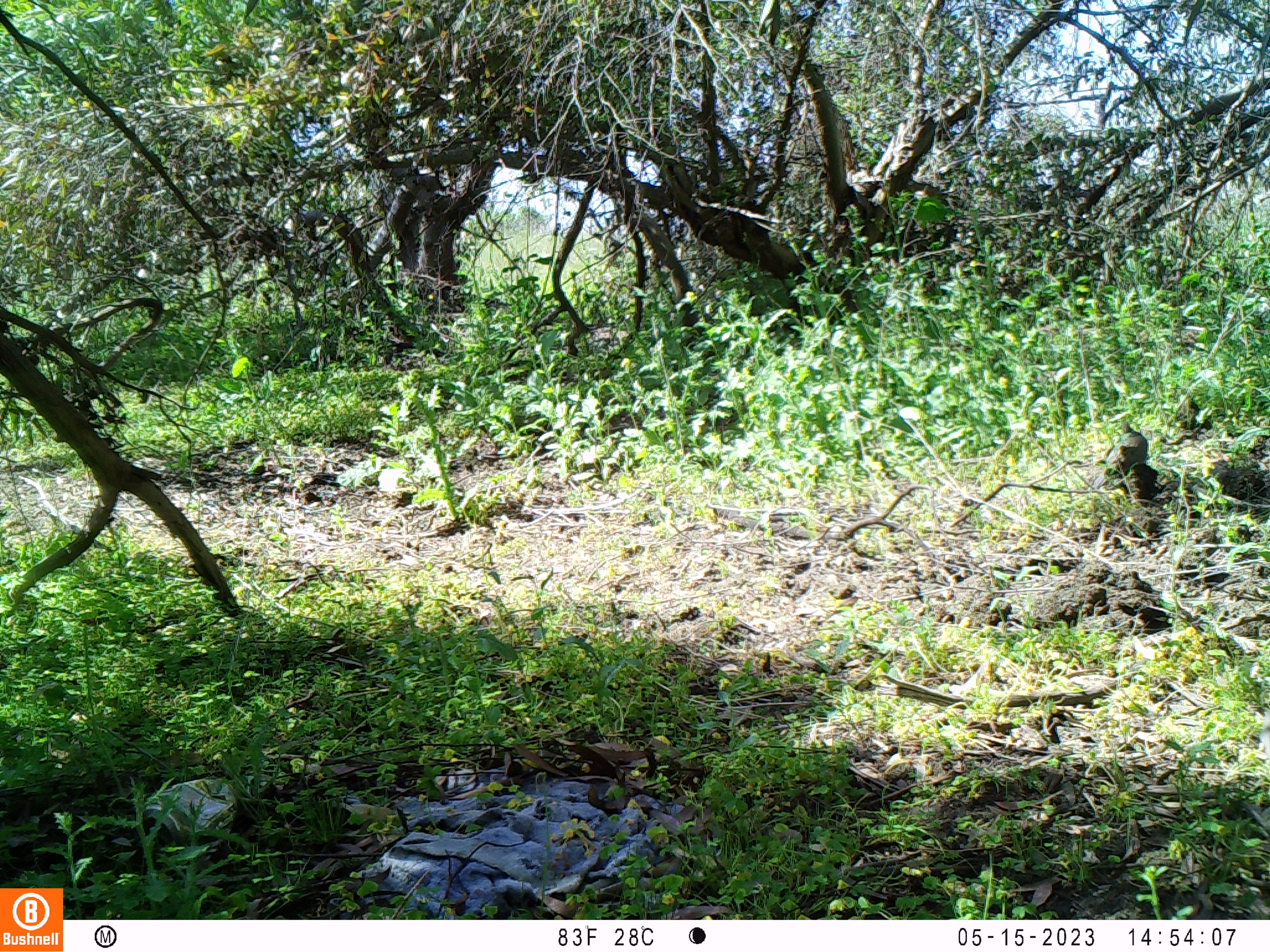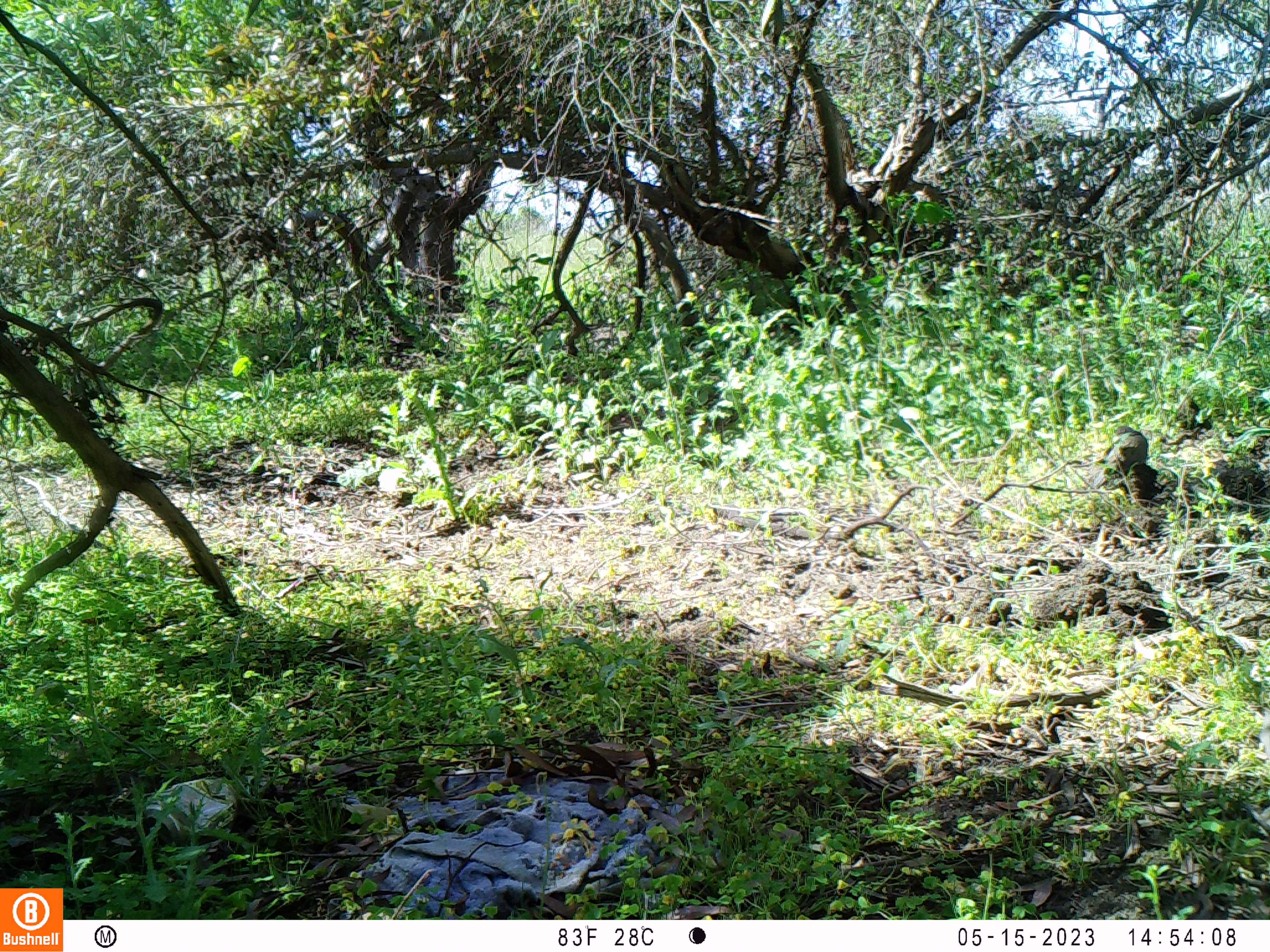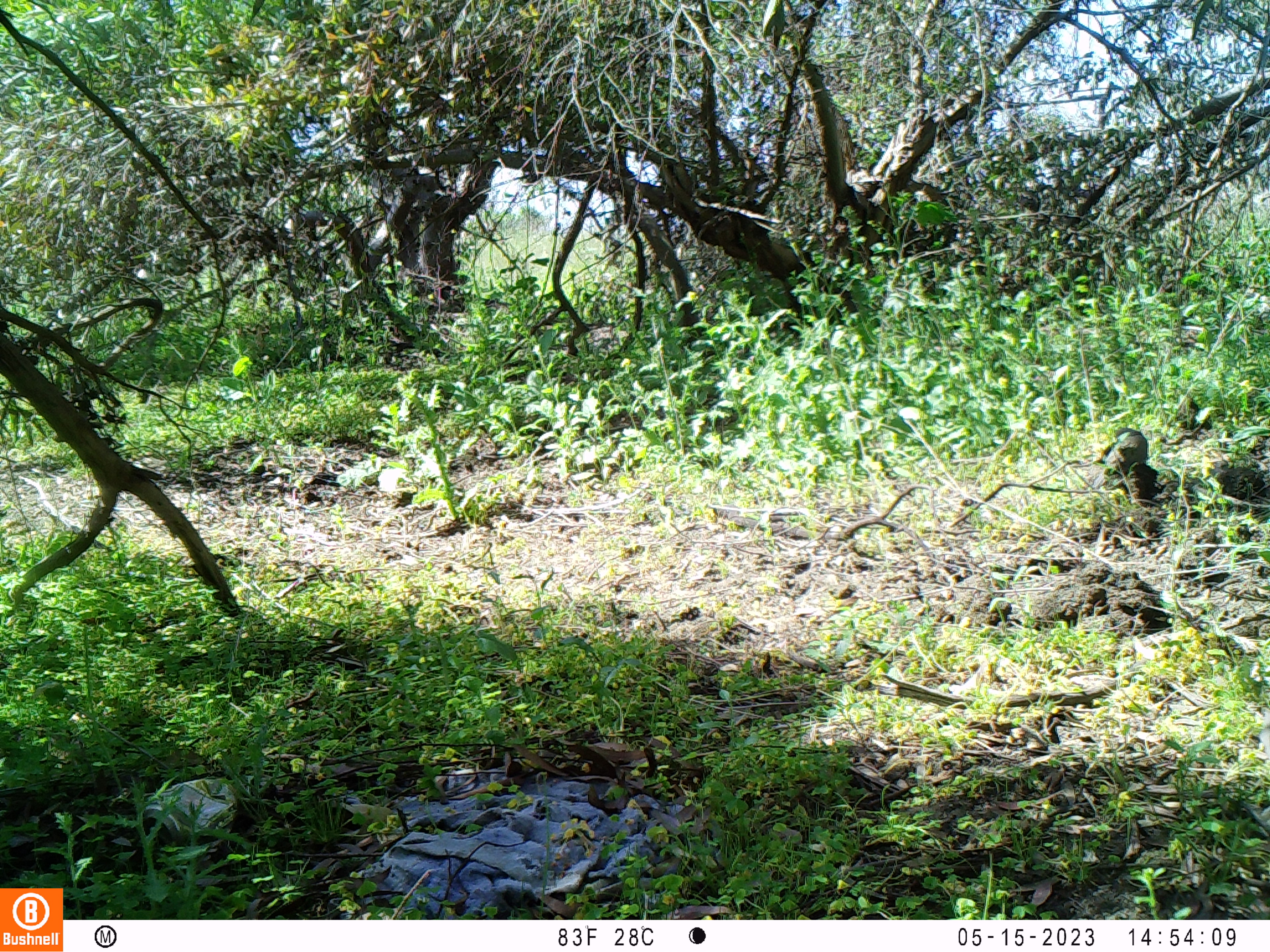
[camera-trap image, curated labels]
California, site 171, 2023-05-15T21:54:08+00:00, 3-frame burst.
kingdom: Animalia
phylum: Chordata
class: Aves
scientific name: Aves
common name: bird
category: unknown bird